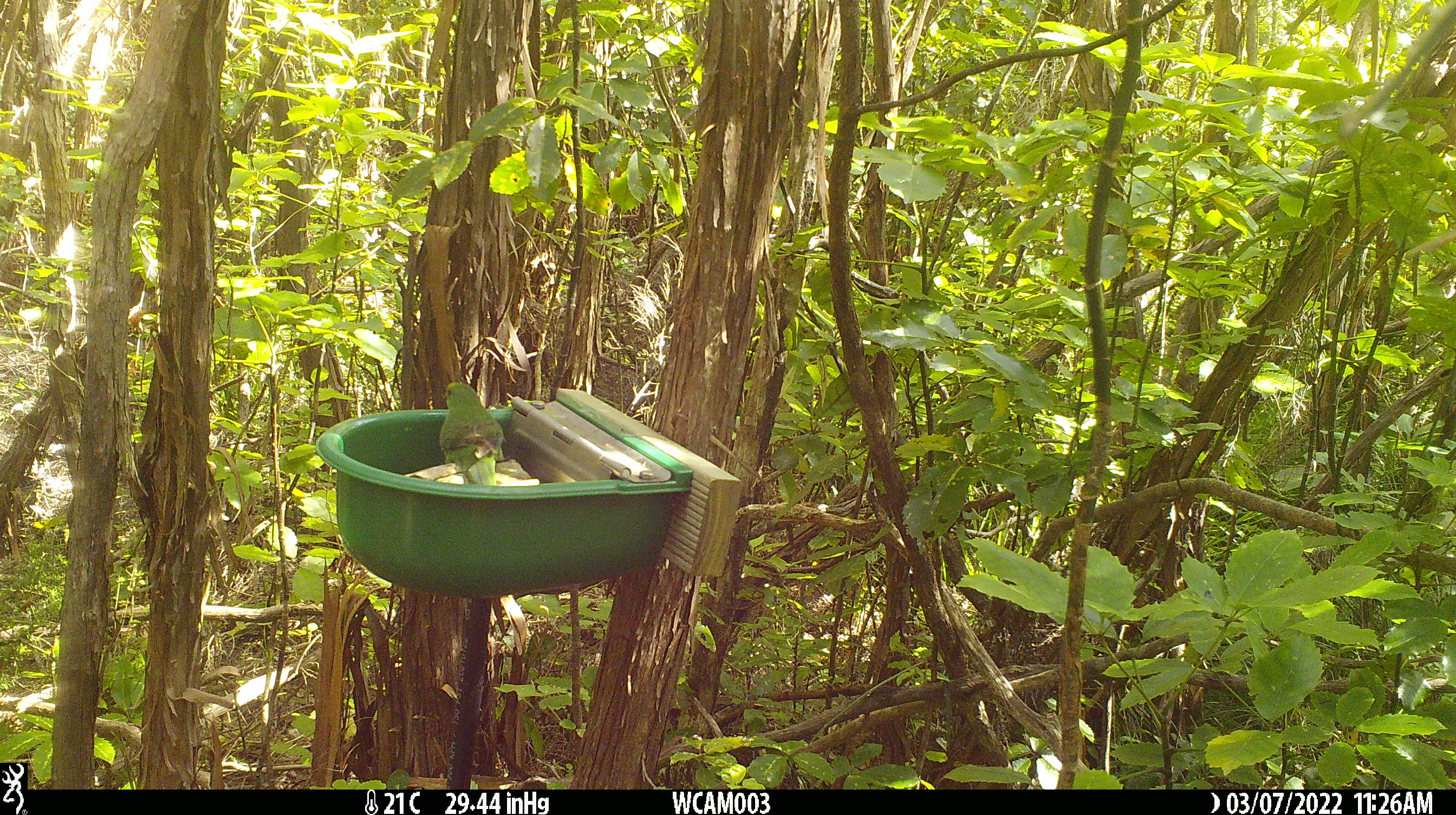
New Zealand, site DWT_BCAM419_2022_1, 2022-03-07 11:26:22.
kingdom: Animalia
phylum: Chordata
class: Aves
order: Psittaciformes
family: Psittaculidae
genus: Cyanoramphus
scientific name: Cyanoramphus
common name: parakeet